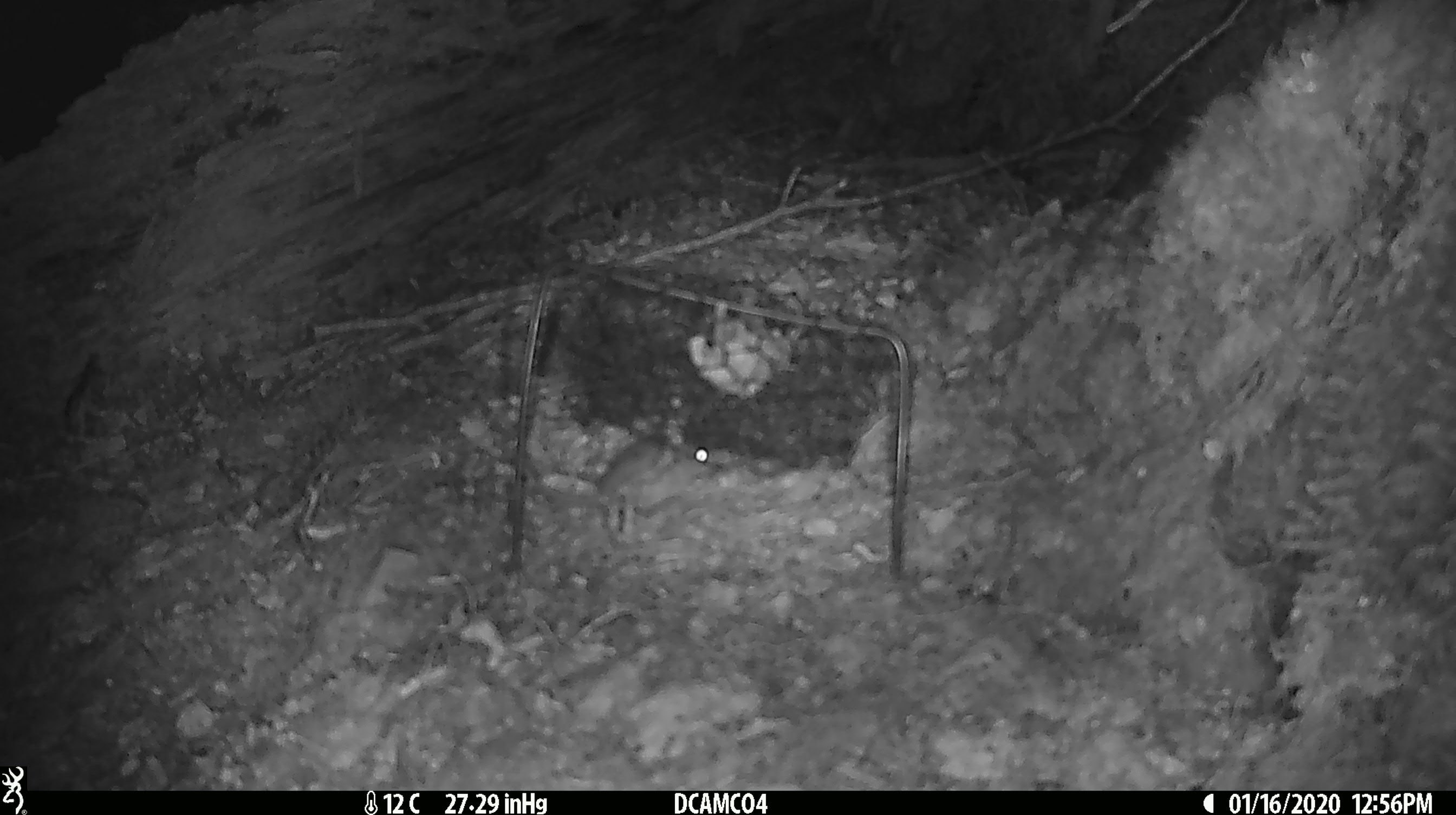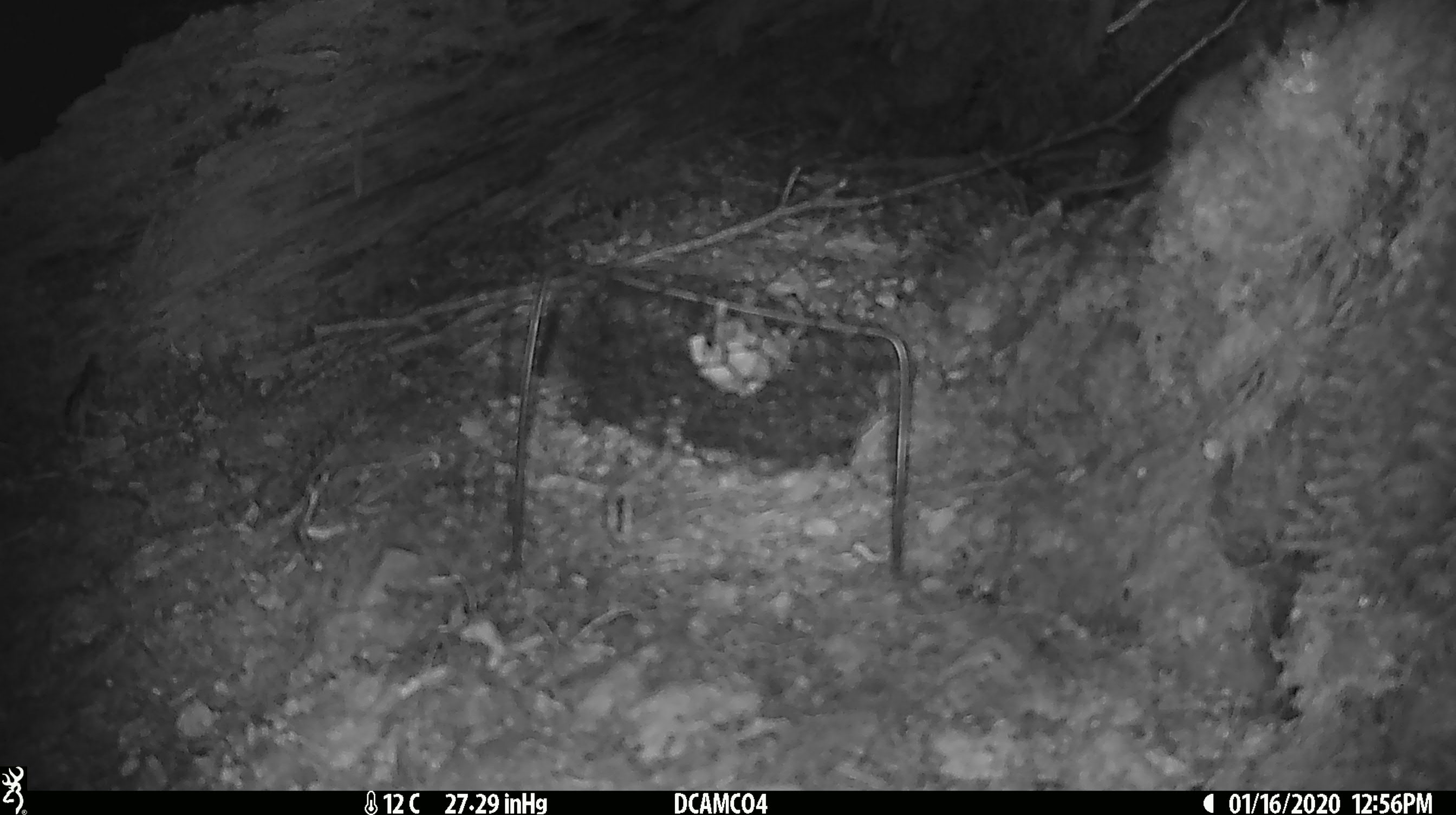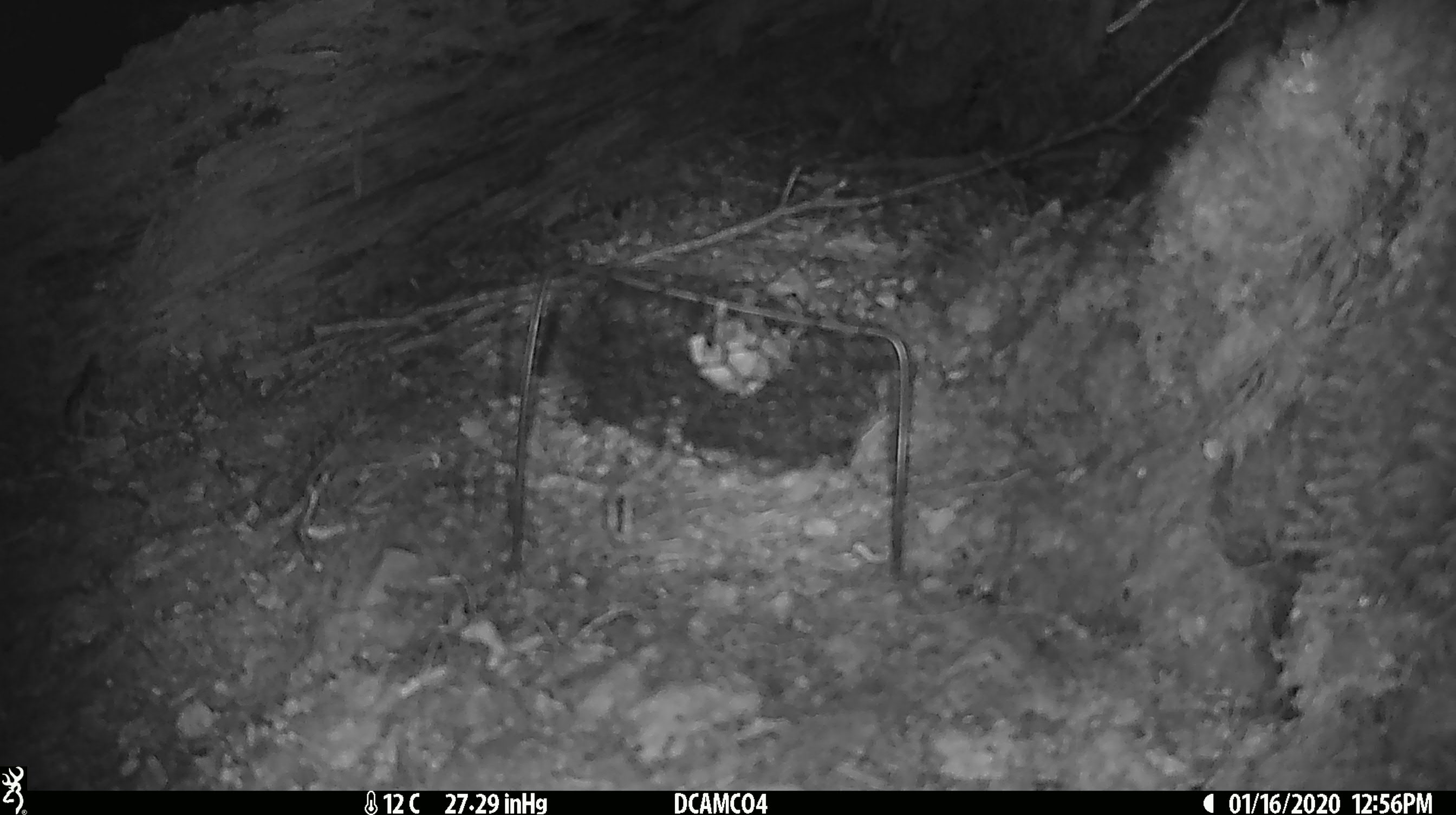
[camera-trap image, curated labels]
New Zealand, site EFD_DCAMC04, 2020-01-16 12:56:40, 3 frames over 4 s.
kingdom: Animalia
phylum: Chordata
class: Mammalia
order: Rodentia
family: Muridae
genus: Mus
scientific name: Mus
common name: mouse